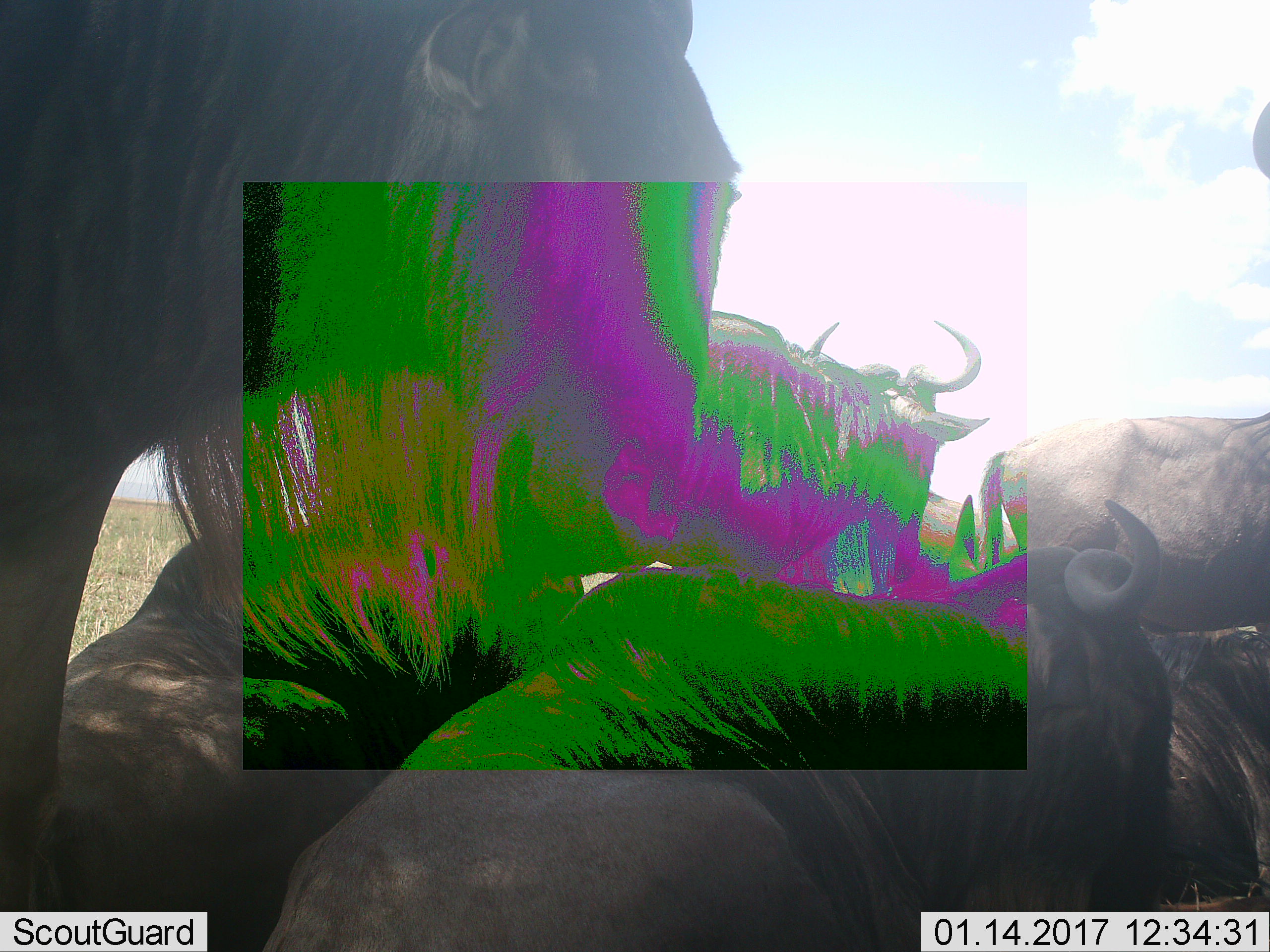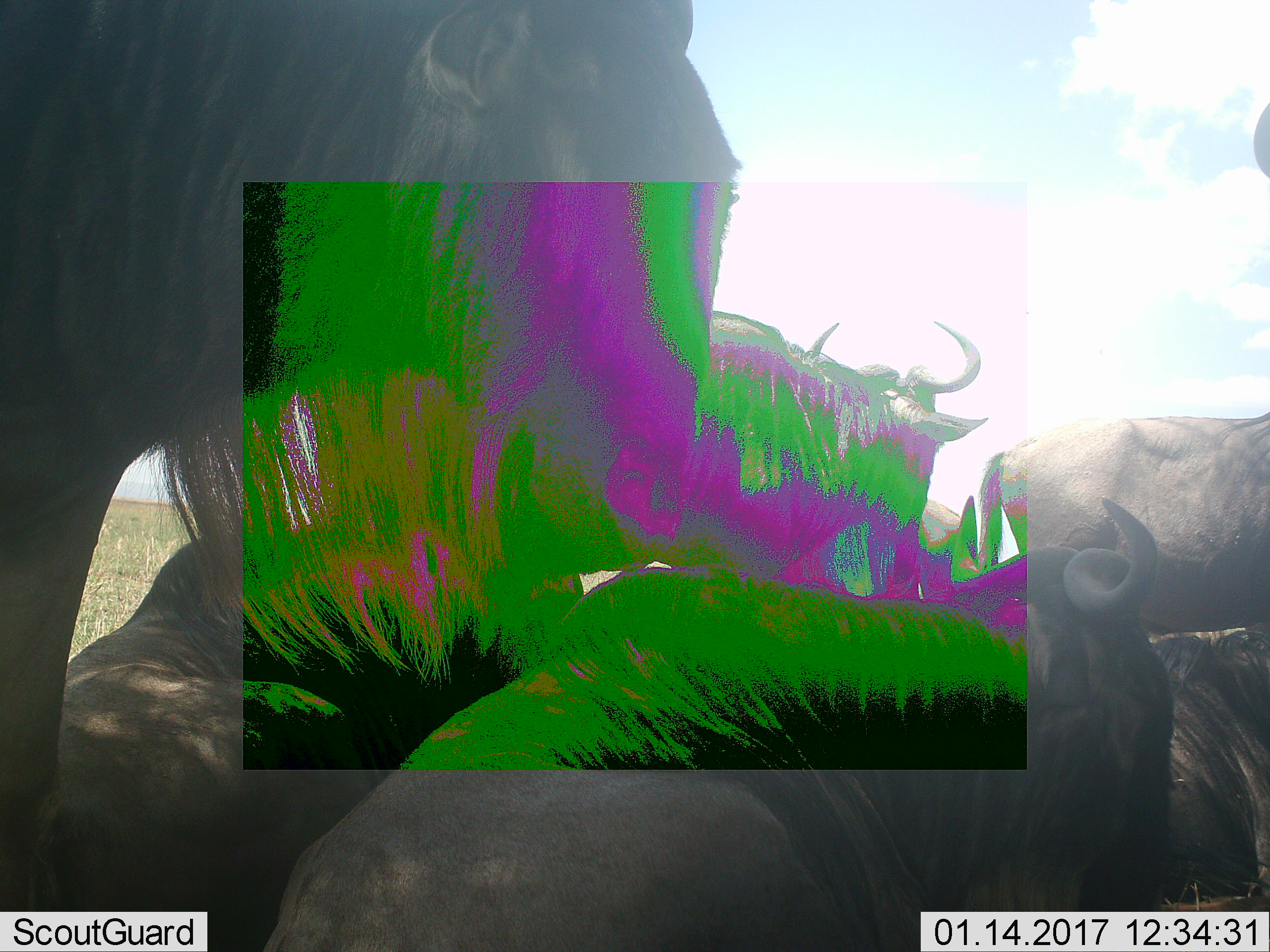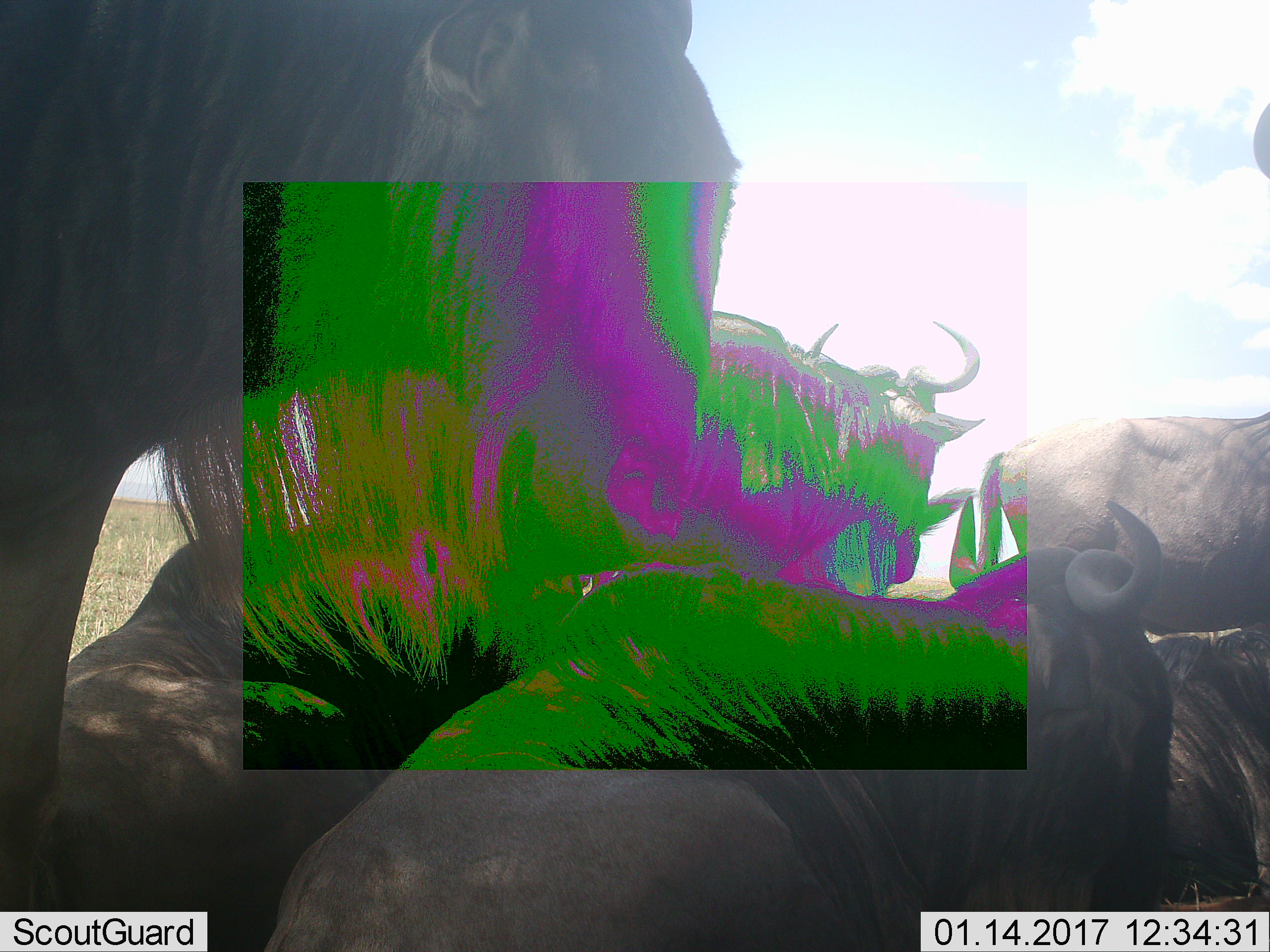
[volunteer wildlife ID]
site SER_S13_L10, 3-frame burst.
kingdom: Animalia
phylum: Chordata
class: Mammalia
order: Artiodactyla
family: Bovidae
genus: Connochaetes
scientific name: Connochaetes taurinus taurinus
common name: blue wildebeest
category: wildebeestblue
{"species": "wildebeestblue (blue wildebeest) (Connochaetes taurinus taurinus)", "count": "5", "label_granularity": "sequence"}